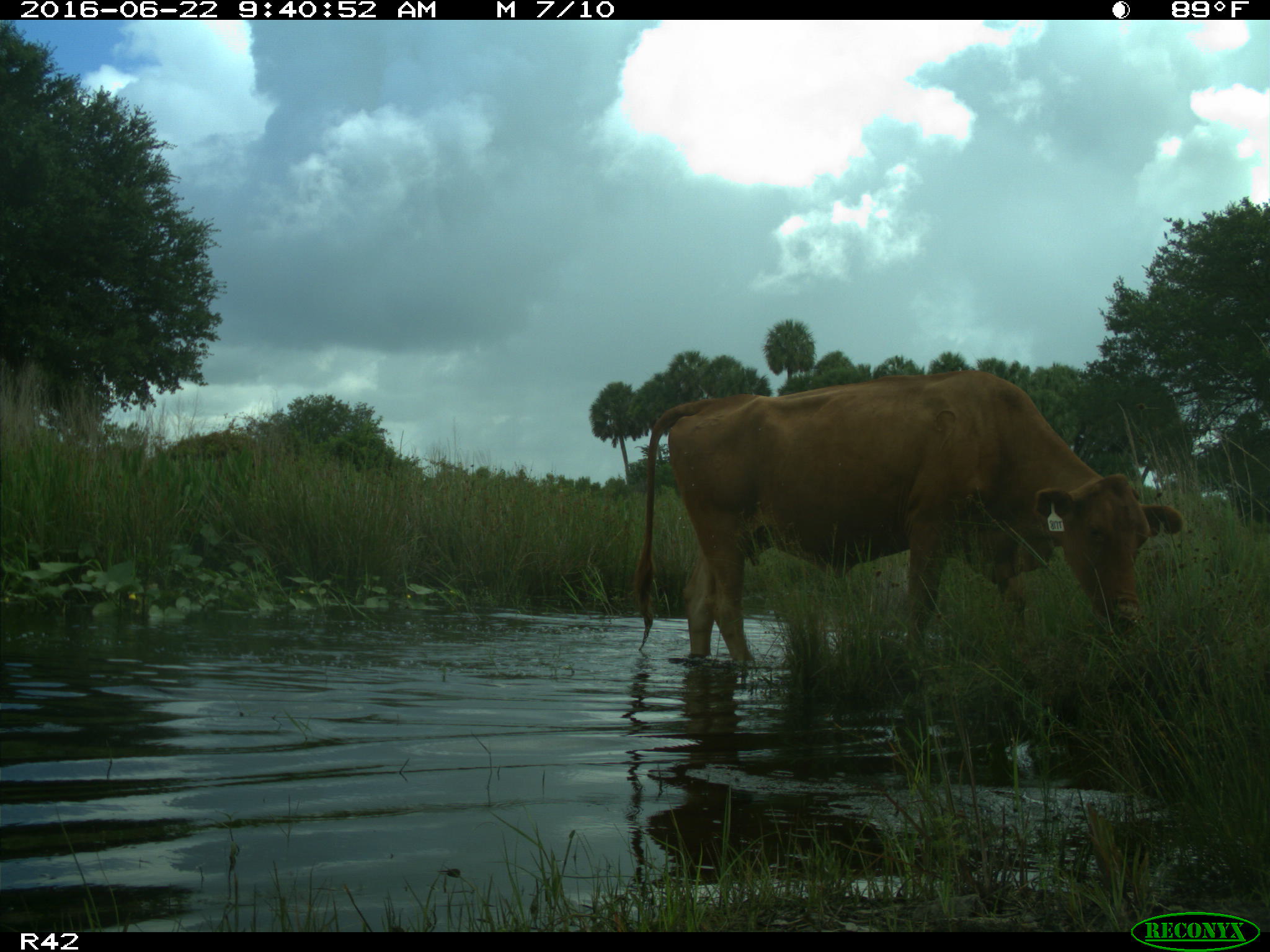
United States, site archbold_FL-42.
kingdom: Animalia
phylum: Chordata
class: Mammalia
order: Artiodactyla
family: Bovidae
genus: Bos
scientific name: Bos taurus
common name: domestic cow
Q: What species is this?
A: Bos taurus (domestic cow).